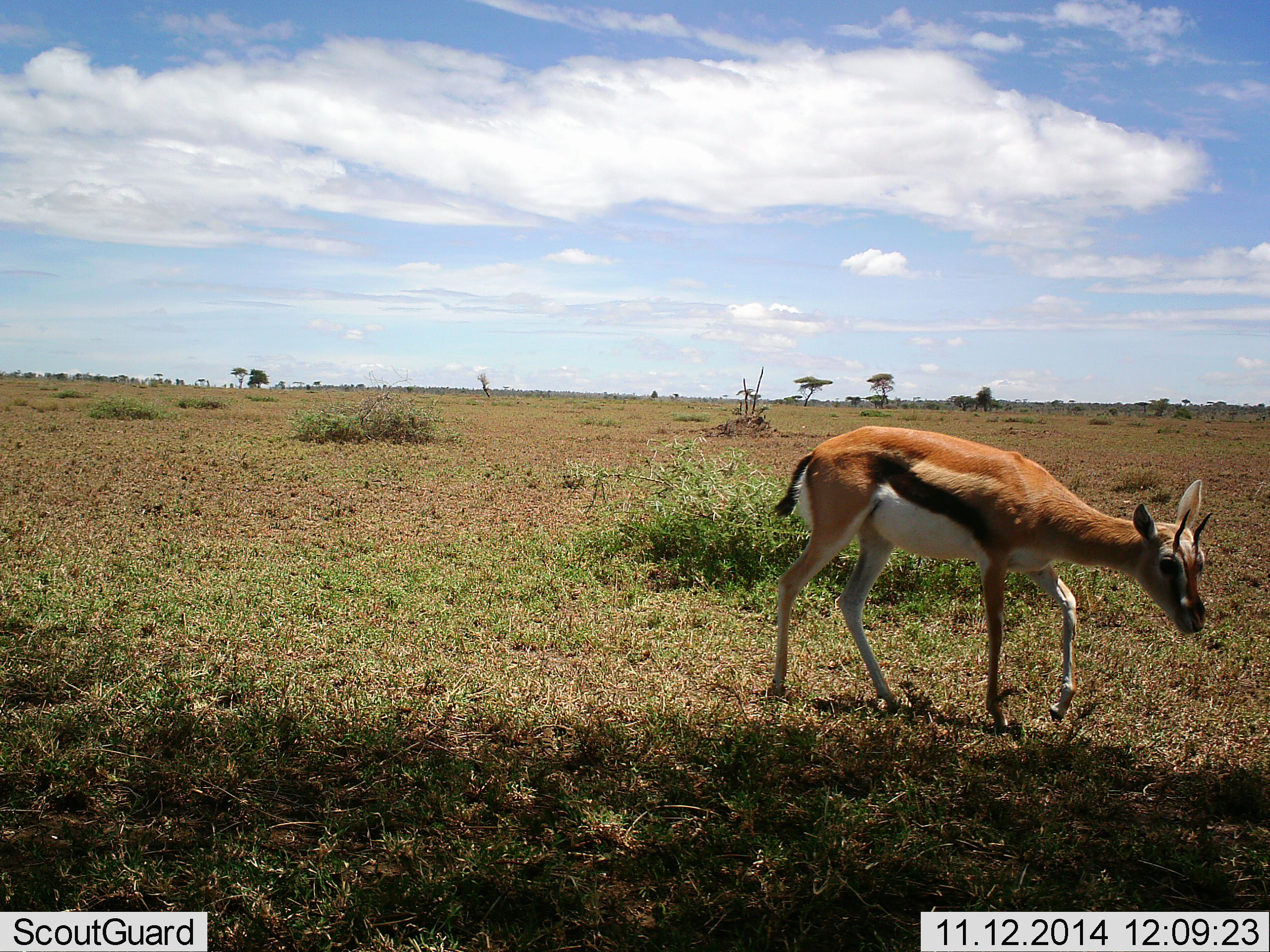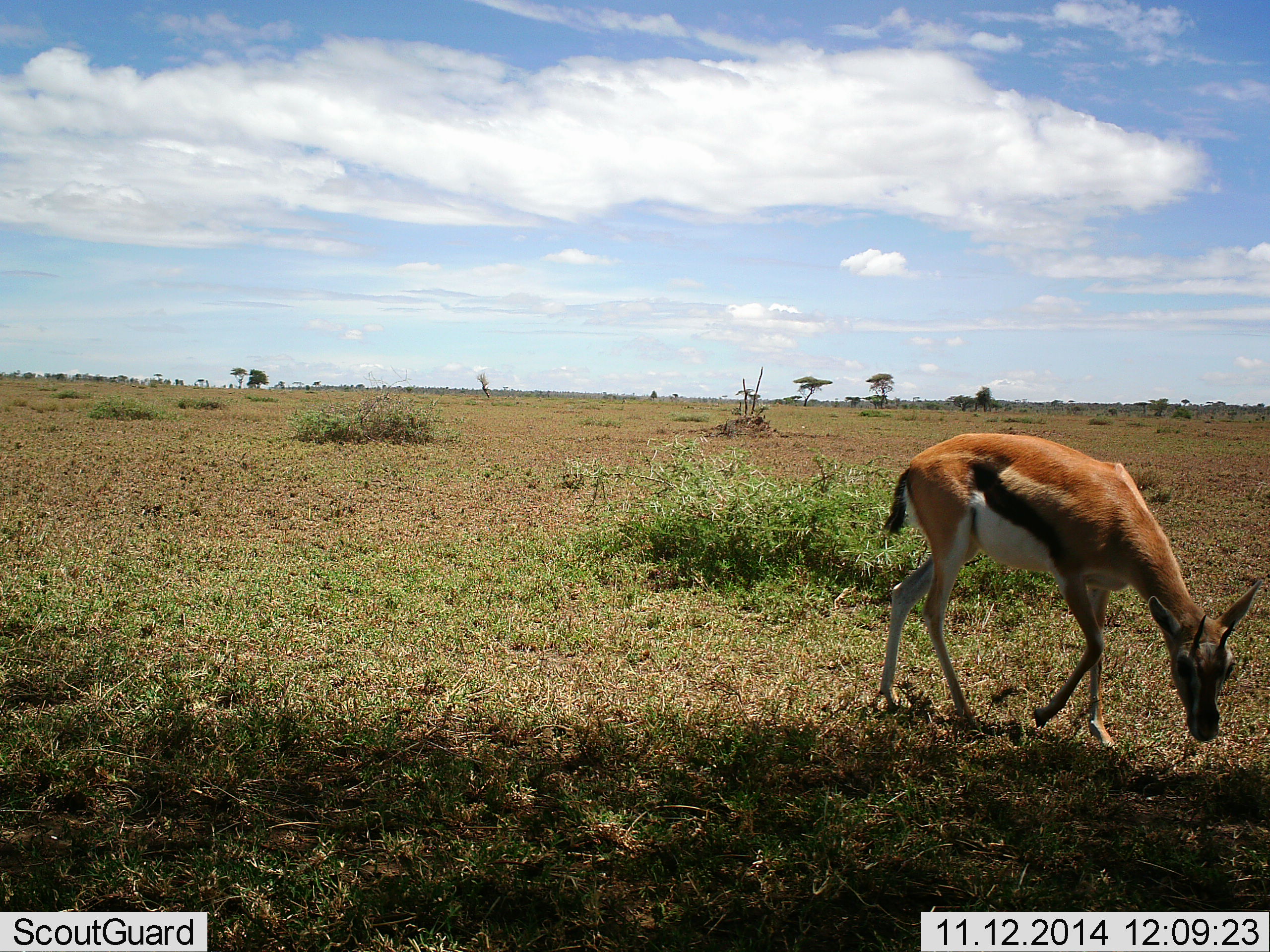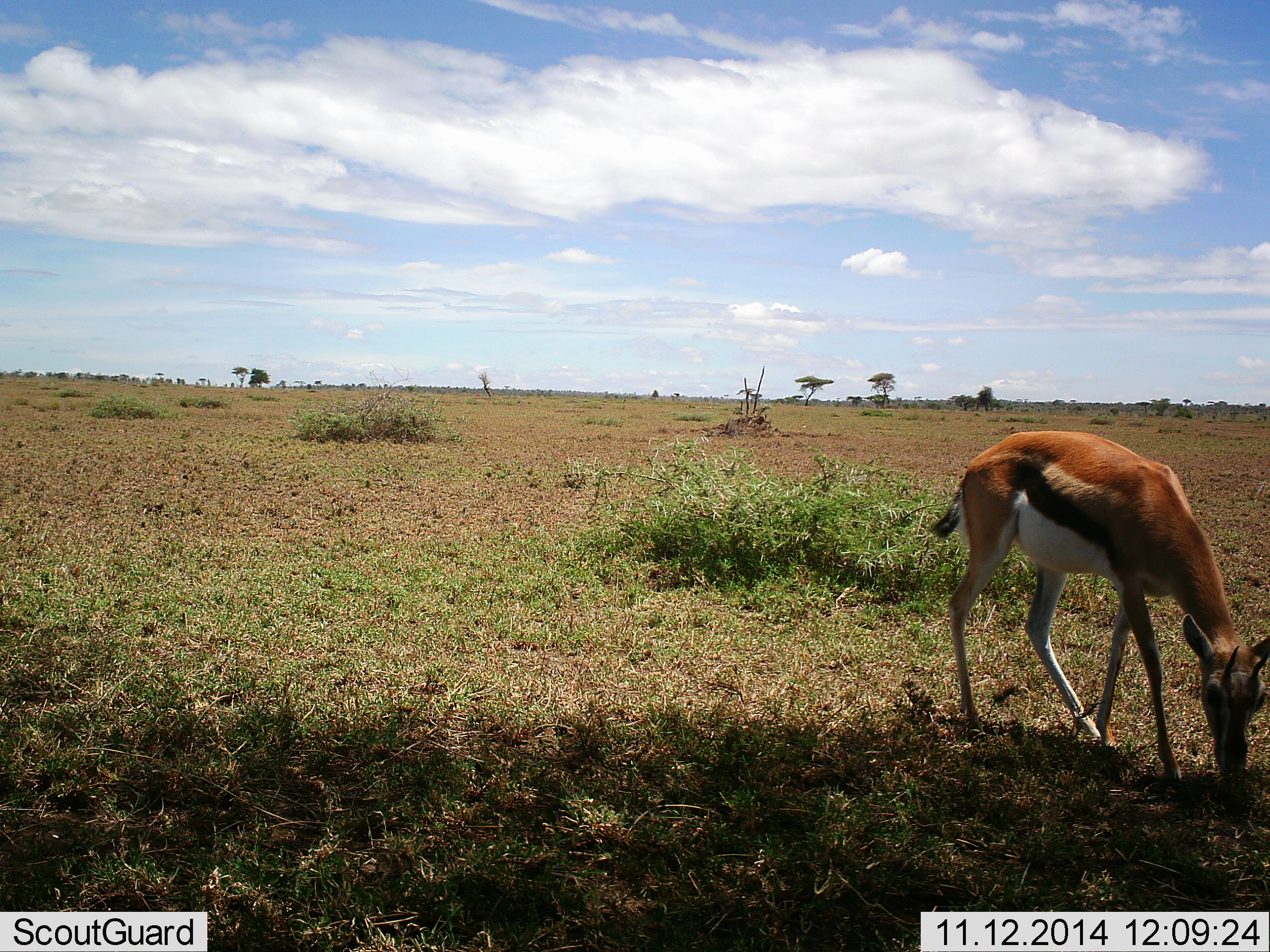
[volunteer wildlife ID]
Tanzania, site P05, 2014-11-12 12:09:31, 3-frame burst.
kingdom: Animalia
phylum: Chordata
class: Mammalia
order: Artiodactyla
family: Bovidae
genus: Eudorcas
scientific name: Eudorcas thomsonii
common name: thomson's gazelle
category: gazellethomsons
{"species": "gazellethomsons (thomson's gazelle) (Eudorcas thomsonii)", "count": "1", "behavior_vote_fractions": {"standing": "10%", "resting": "0%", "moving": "40%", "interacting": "0%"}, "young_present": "20%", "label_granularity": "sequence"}